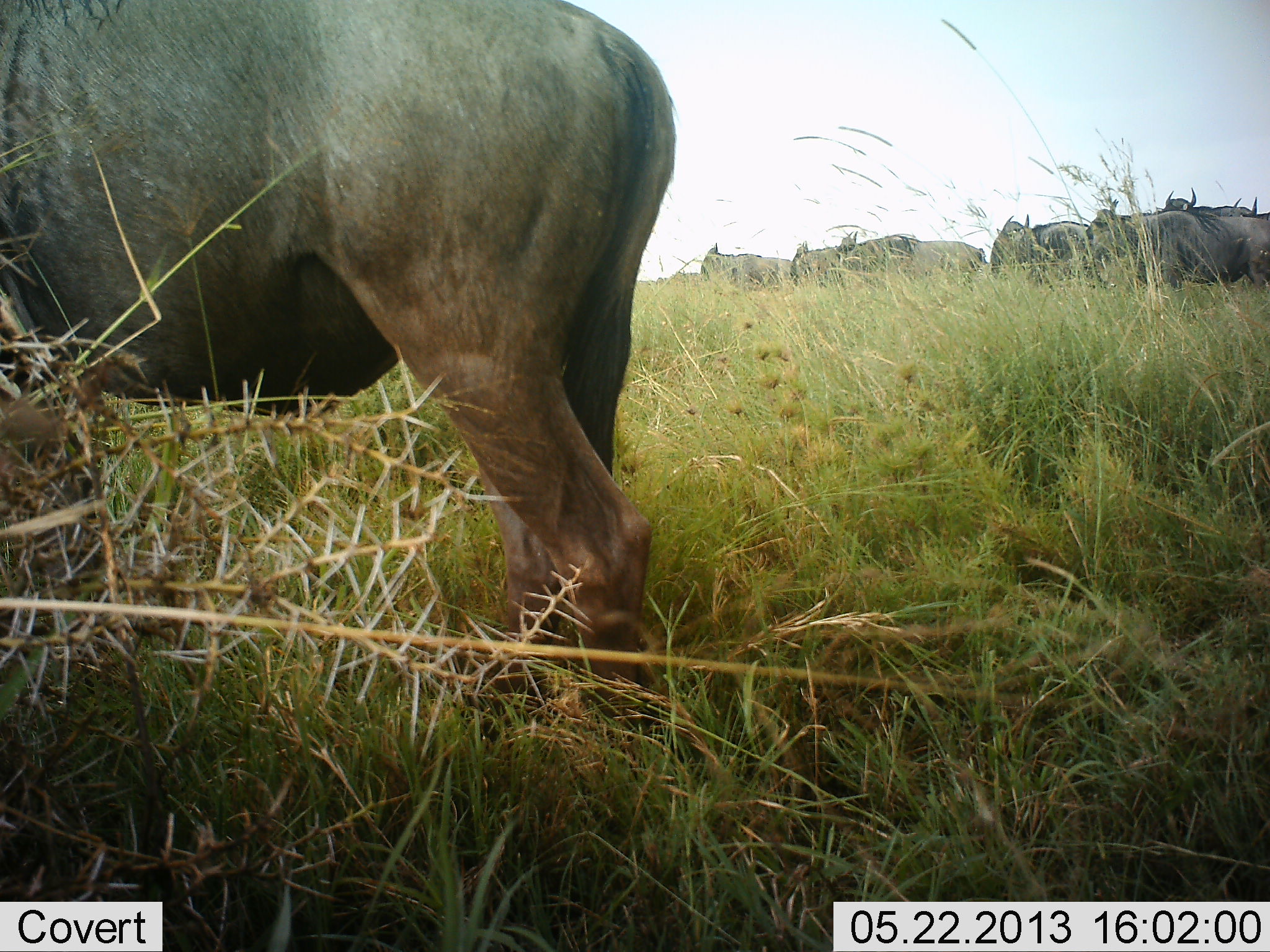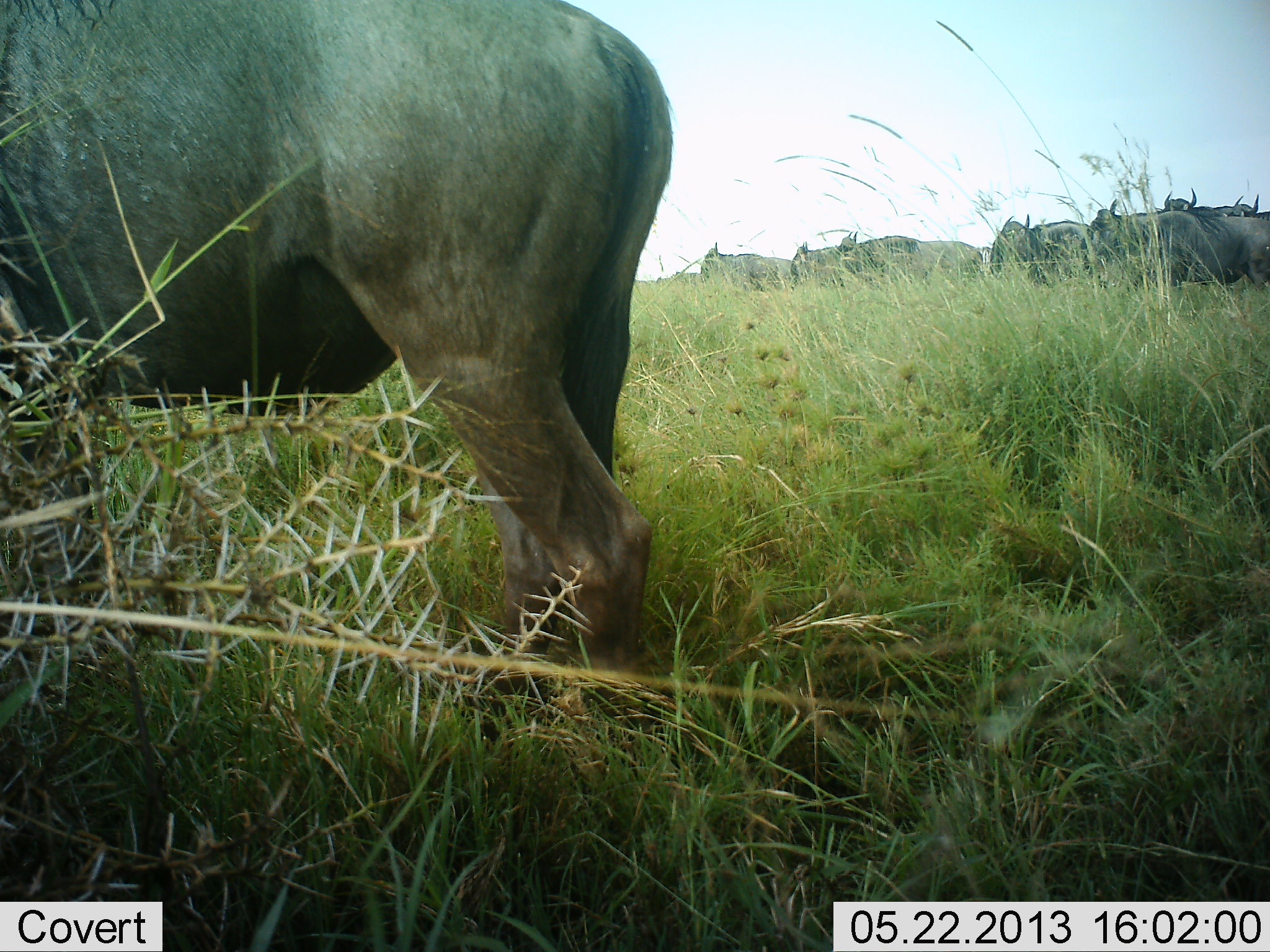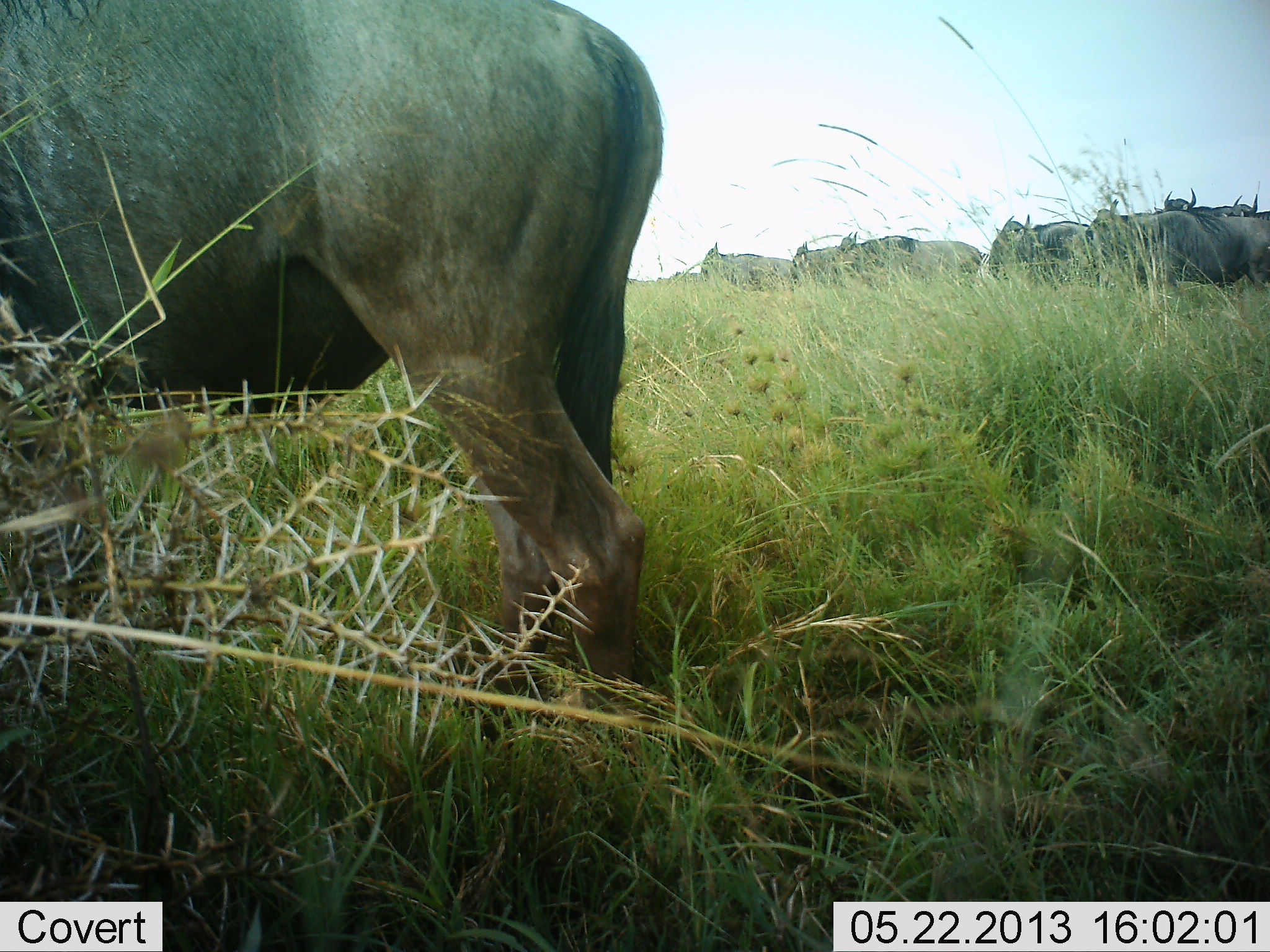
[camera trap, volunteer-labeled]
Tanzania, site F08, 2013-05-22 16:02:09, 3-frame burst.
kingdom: Animalia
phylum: Chordata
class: Mammalia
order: Artiodactyla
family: Bovidae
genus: Connochaetes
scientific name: Connochaetes taurinus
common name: blue wildebeest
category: wildebeest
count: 8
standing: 91%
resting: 0%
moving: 9%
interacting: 0%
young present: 0%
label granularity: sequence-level